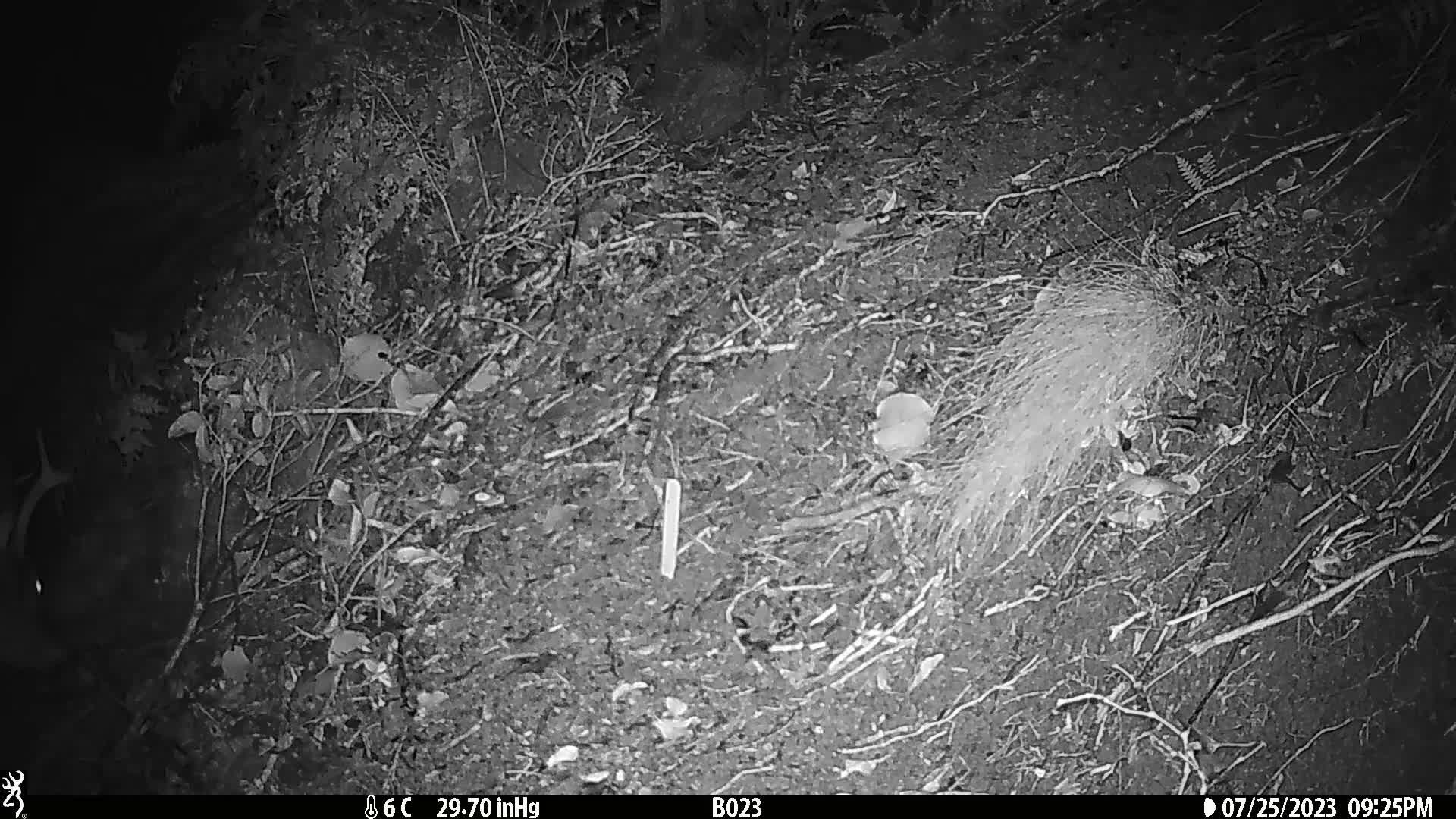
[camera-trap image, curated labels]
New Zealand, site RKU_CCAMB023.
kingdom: Animalia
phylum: Chordata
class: Mammalia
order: Artiodactyla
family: Cervidae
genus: Odocoileus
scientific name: Odocoileus virginianus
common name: white-tailed deer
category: white tailed deer